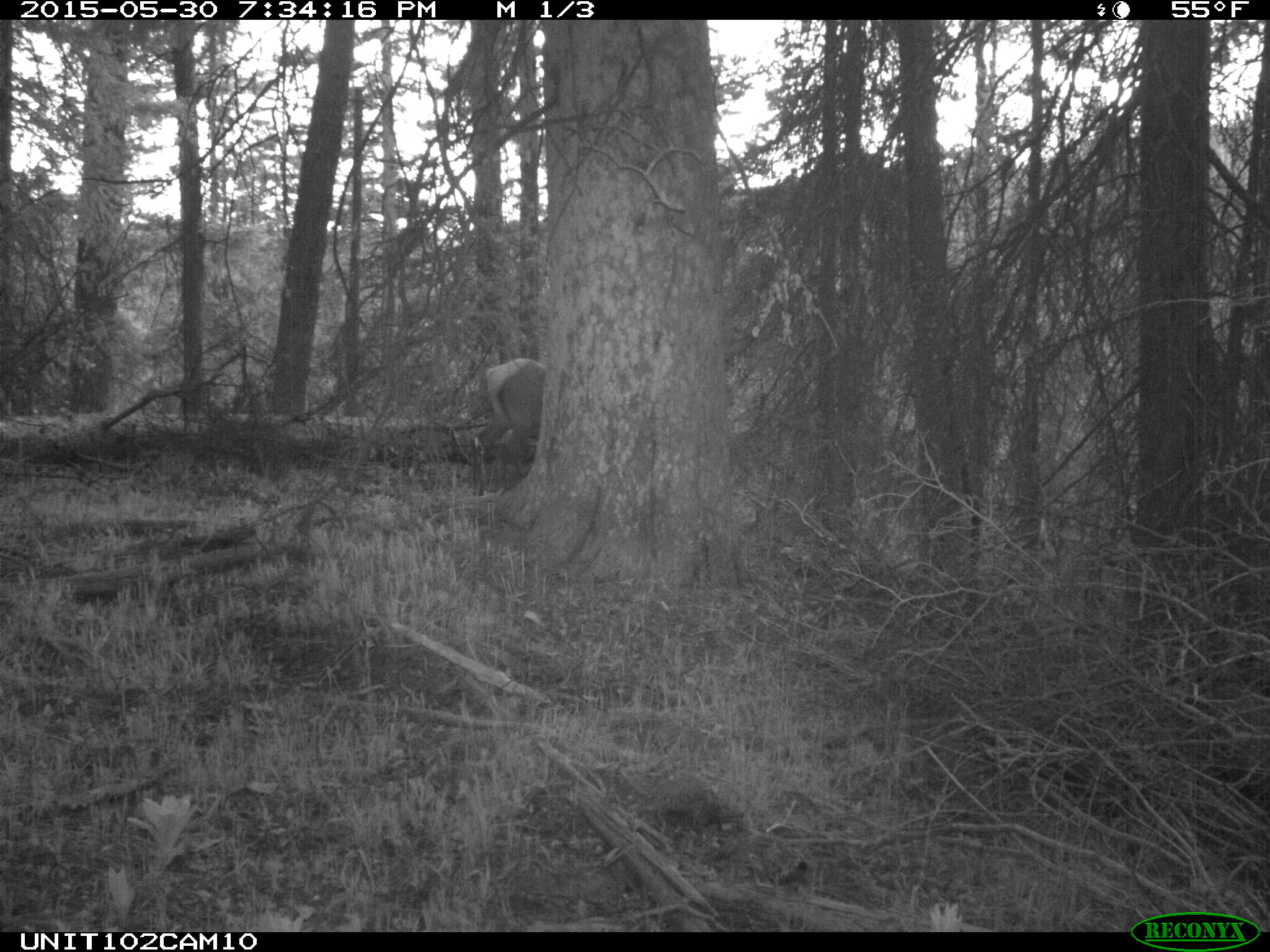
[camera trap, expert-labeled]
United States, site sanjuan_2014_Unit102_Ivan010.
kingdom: Animalia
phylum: Chordata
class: Mammalia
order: Artiodactyla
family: Cervidae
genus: Cervus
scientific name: Cervus elaphus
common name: red deer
Cervus elaphus (red deer).